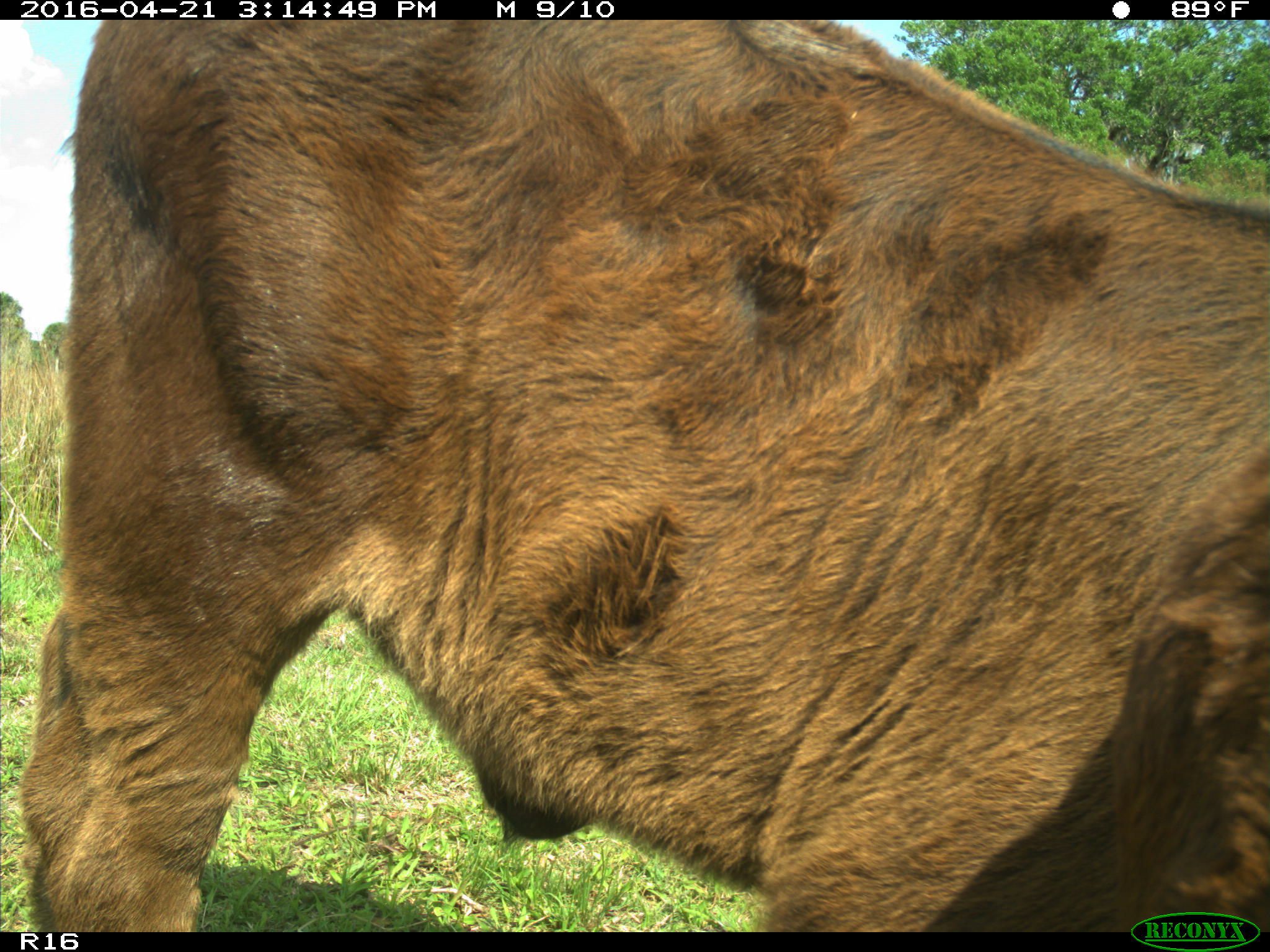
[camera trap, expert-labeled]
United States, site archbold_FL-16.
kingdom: Animalia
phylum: Chordata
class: Mammalia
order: Artiodactyla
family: Bovidae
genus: Bos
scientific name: Bos taurus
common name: domestic cow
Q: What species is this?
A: Bos taurus (domestic cow).